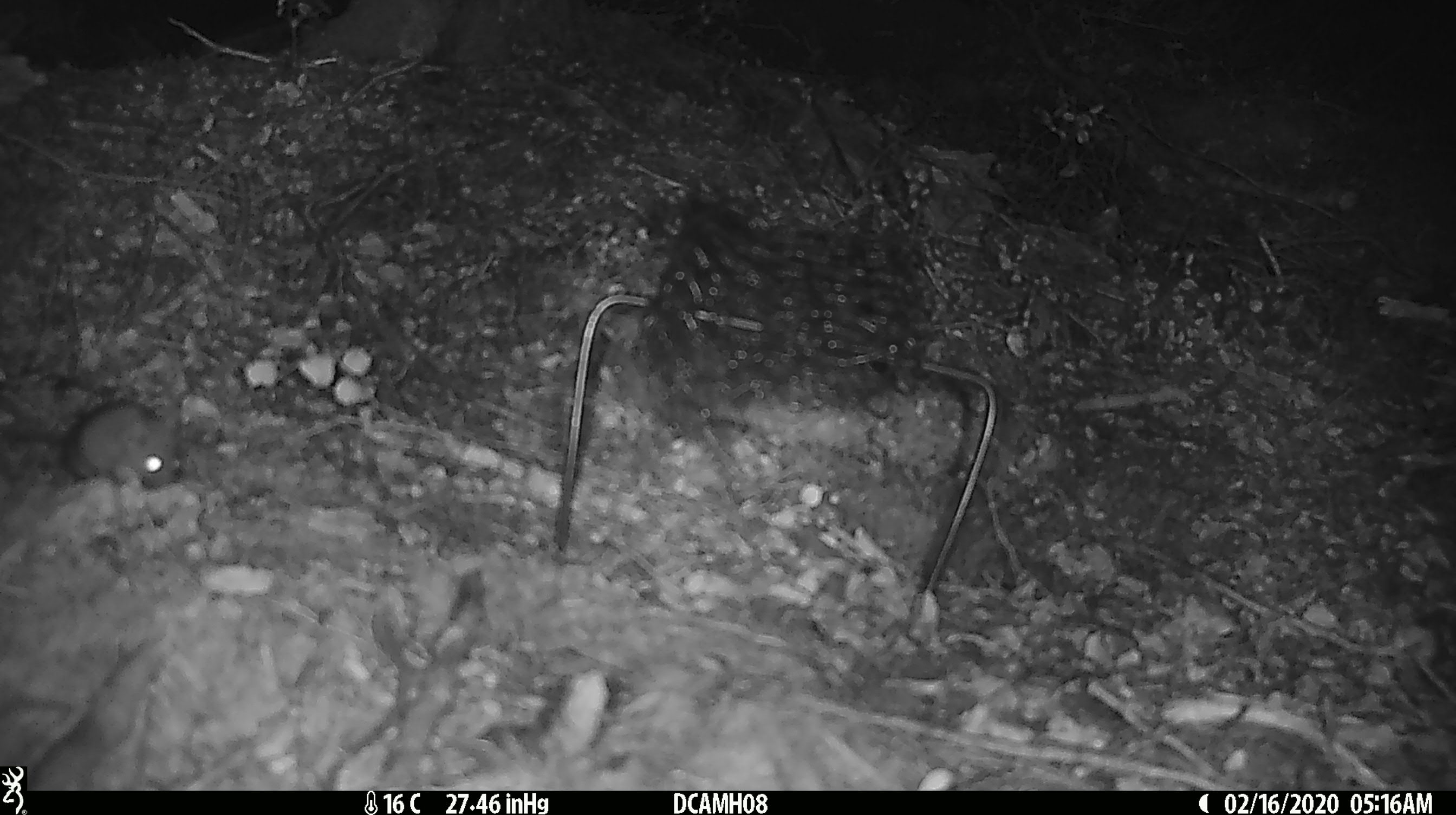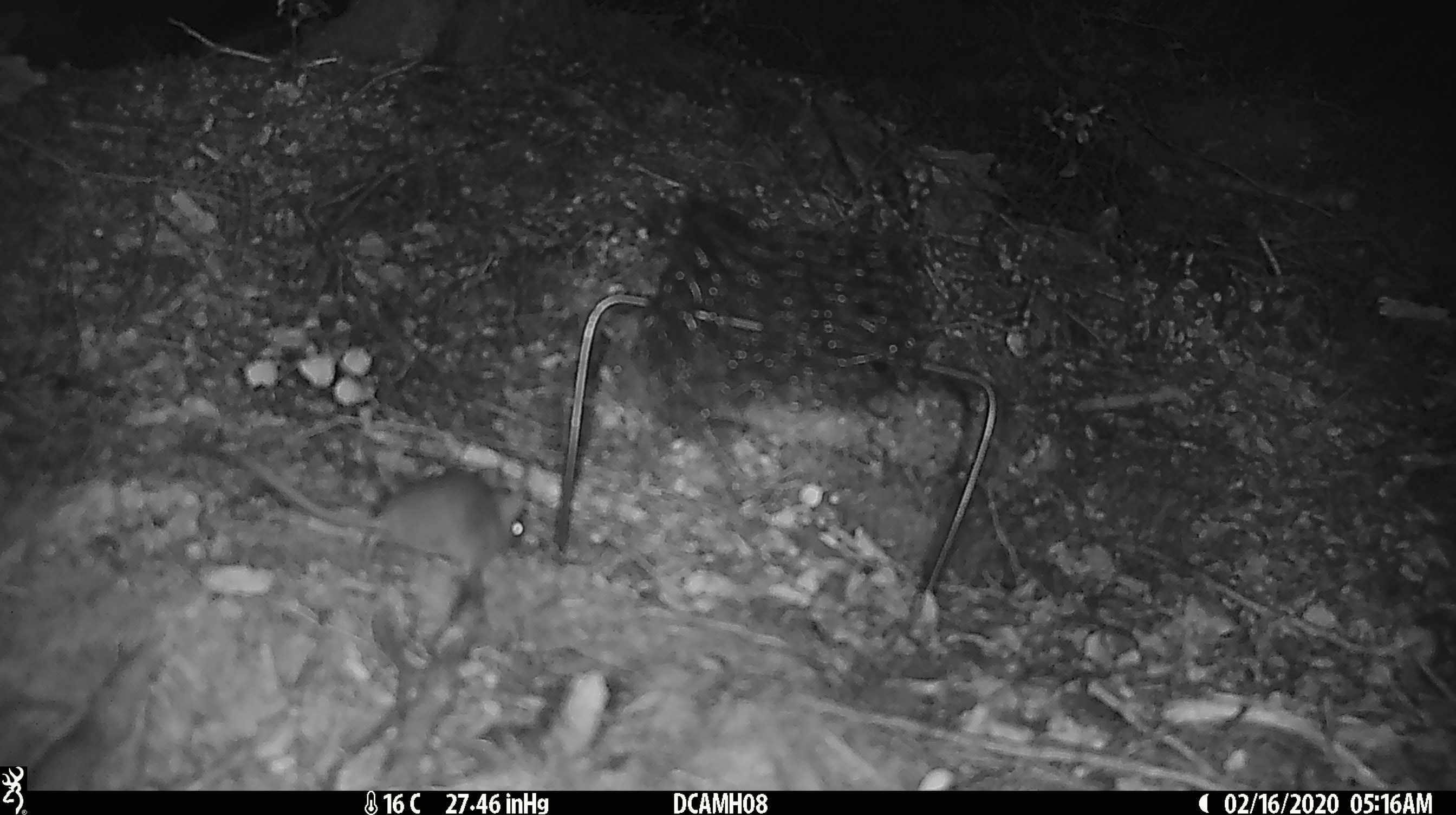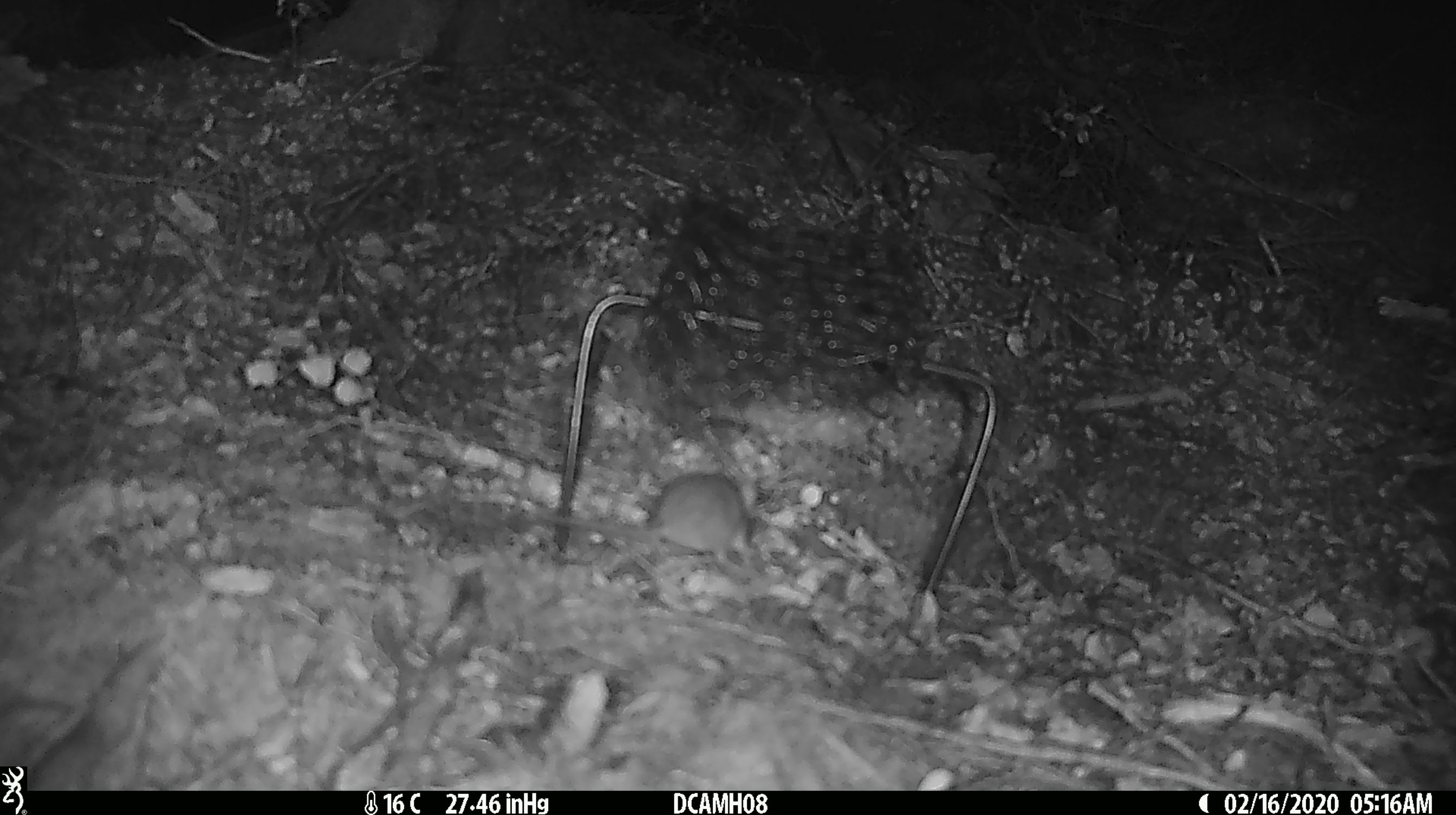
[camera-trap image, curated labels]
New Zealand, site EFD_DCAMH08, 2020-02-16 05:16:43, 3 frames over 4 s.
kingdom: Animalia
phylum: Chordata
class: Mammalia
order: Rodentia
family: Muridae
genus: Mus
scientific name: Mus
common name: mouse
Mouse (Mus).